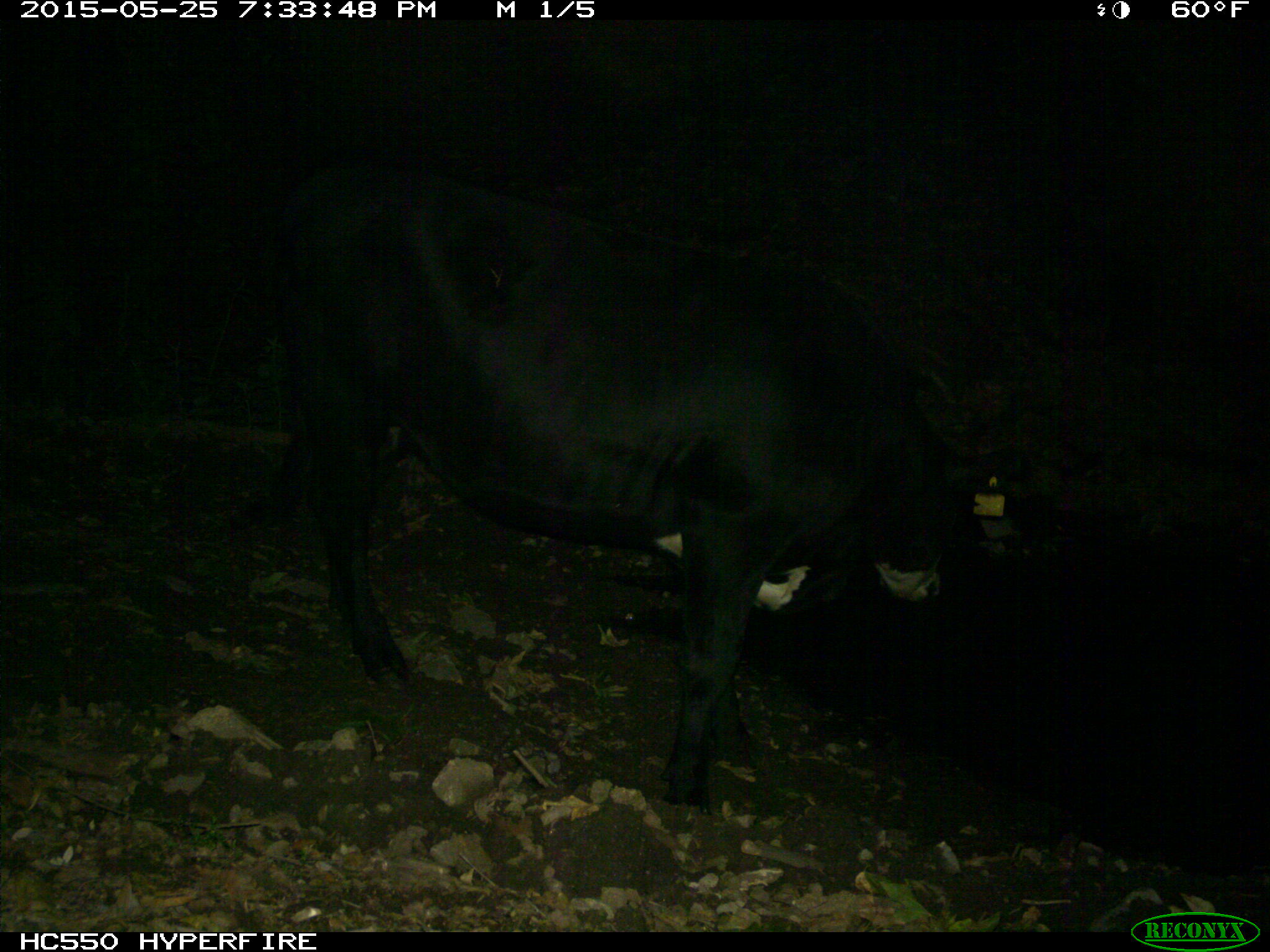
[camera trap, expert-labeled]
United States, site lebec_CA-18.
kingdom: Animalia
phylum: Chordata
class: Mammalia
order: Artiodactyla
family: Bovidae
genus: Bos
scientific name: Bos taurus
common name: domestic cow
Bos taurus (domestic cow).